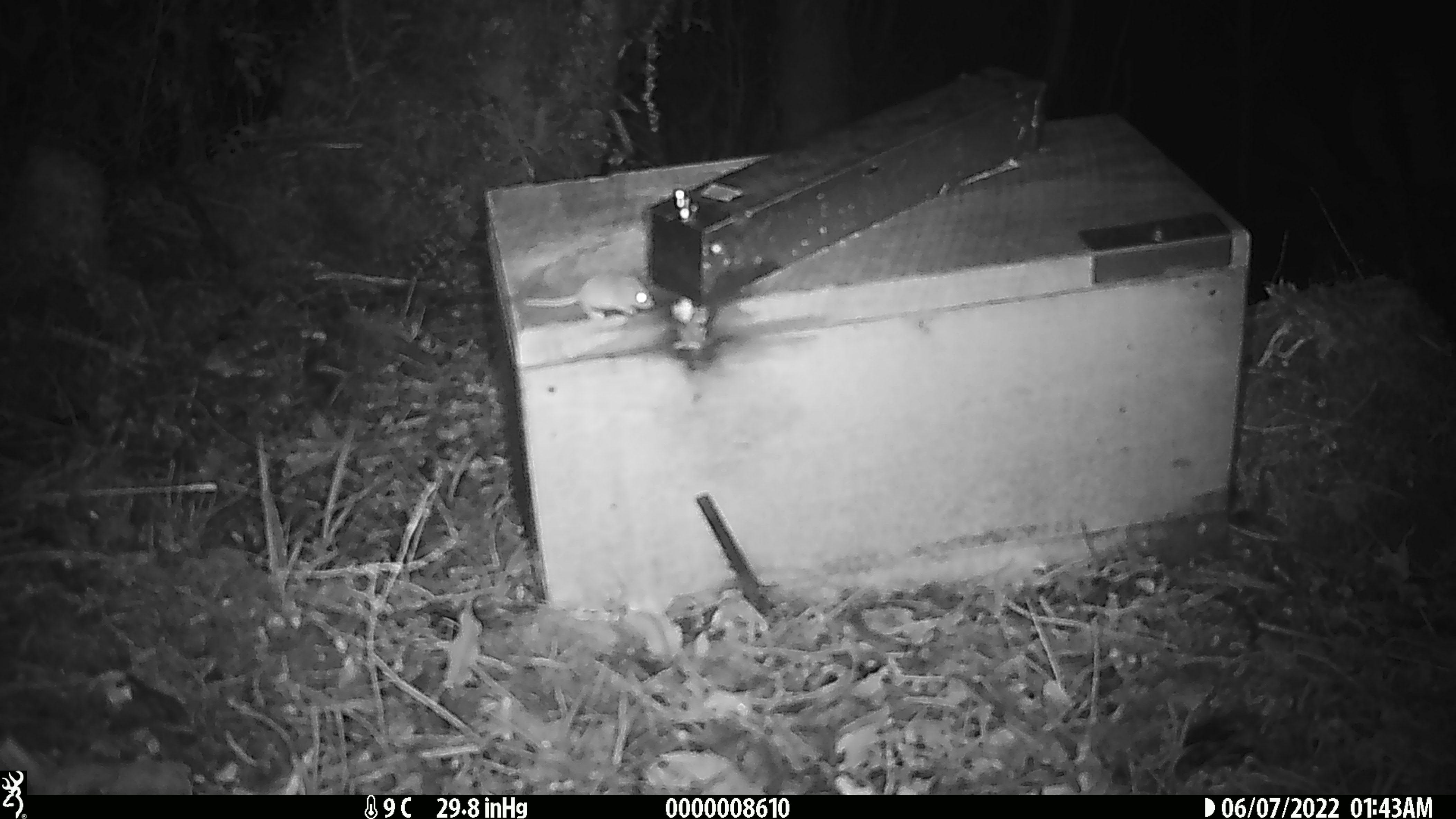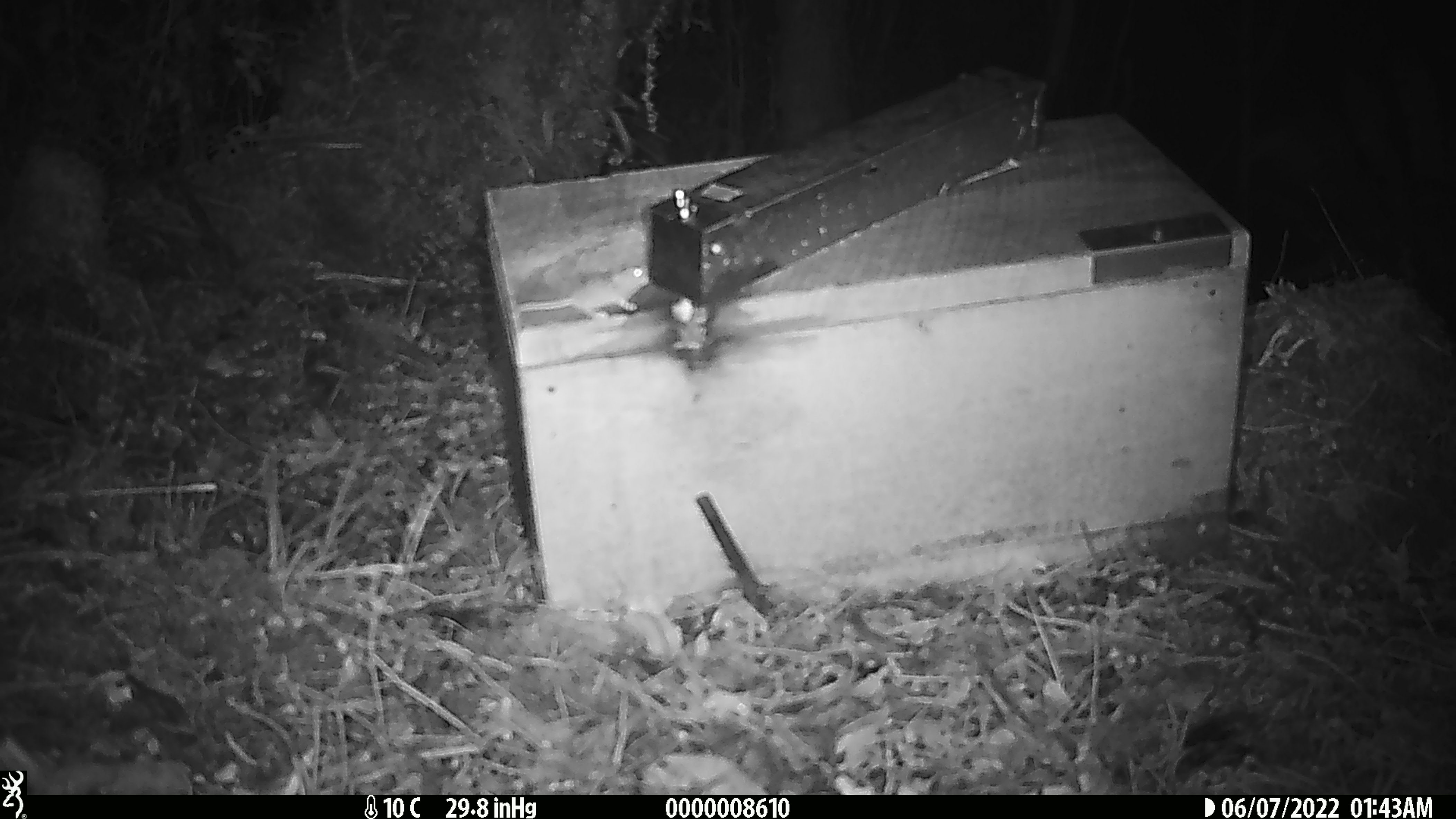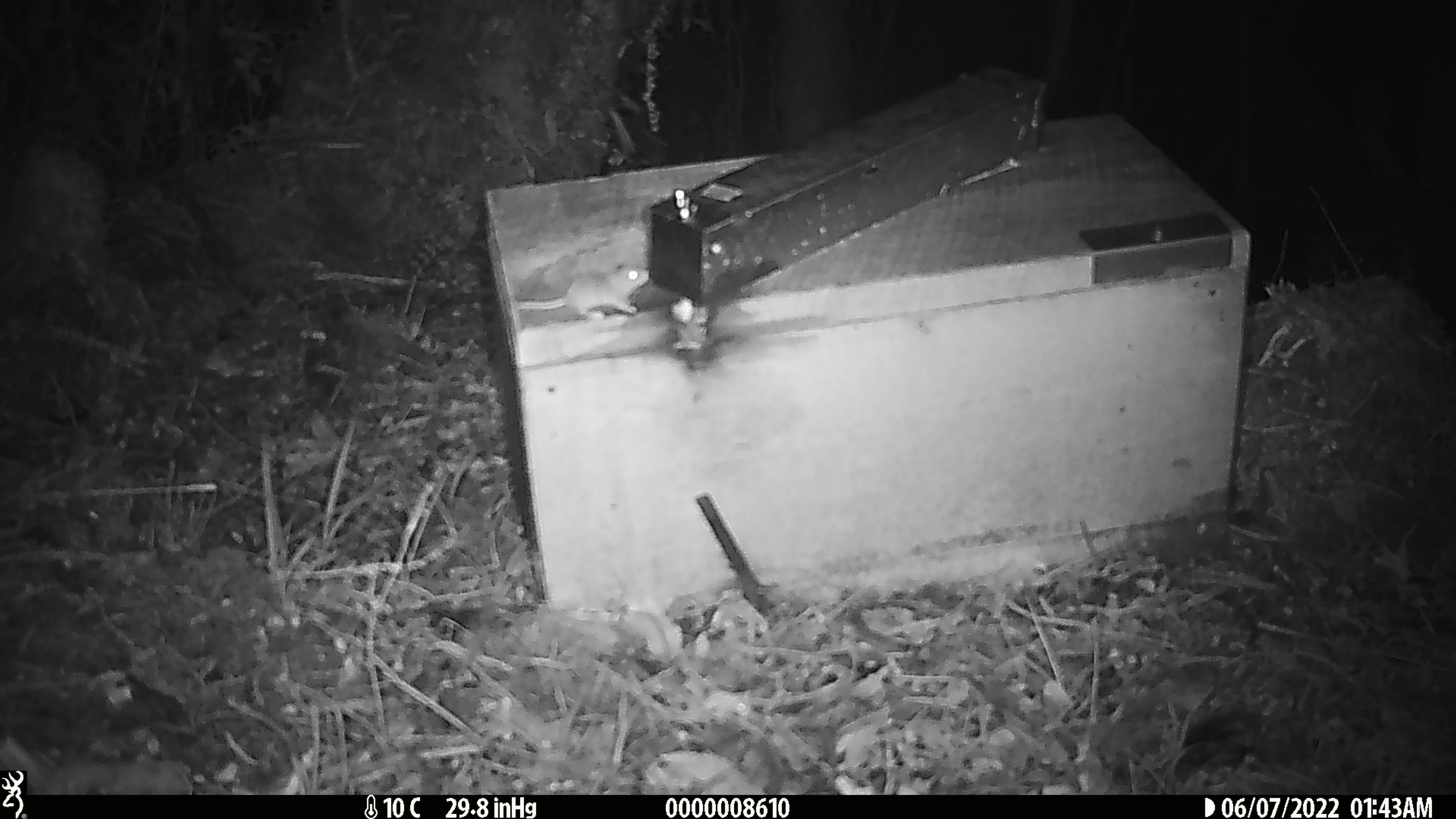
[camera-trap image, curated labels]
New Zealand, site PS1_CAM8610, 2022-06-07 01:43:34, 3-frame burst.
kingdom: Animalia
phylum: Chordata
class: Mammalia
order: Rodentia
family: Muridae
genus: Mus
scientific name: Mus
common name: mouse